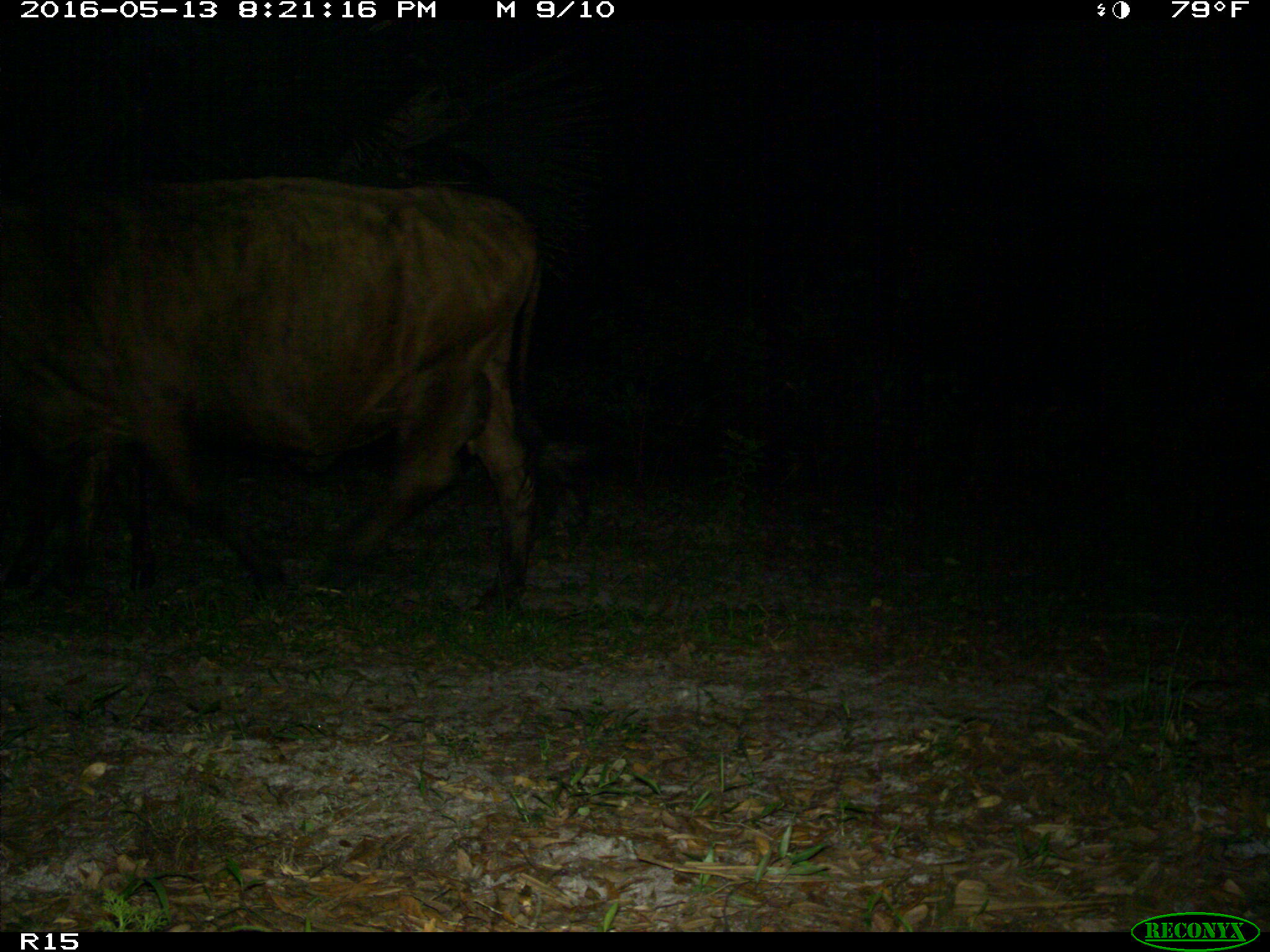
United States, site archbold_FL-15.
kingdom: Animalia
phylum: Chordata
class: Mammalia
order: Artiodactyla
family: Bovidae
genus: Bos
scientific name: Bos taurus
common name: domestic cow